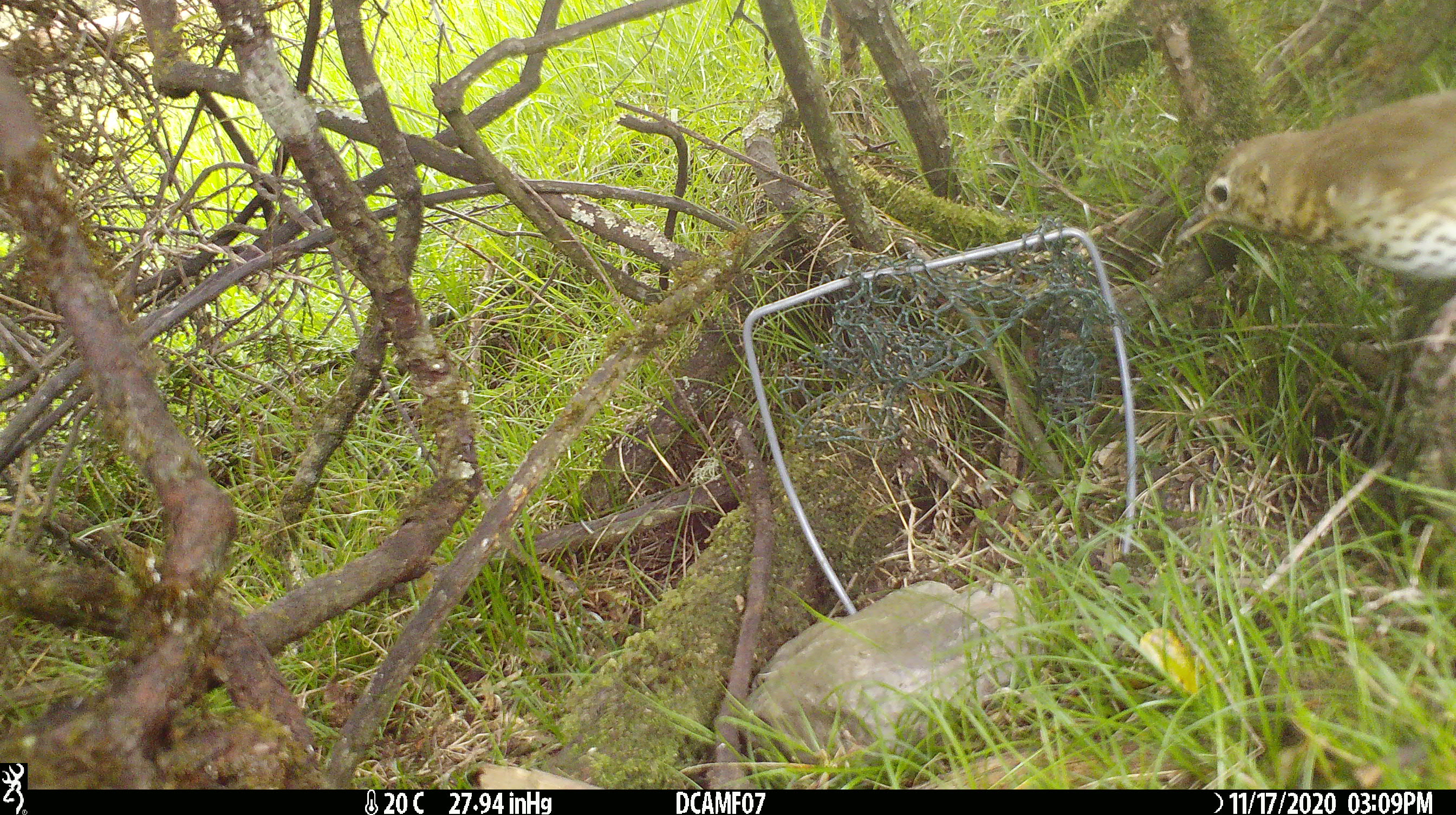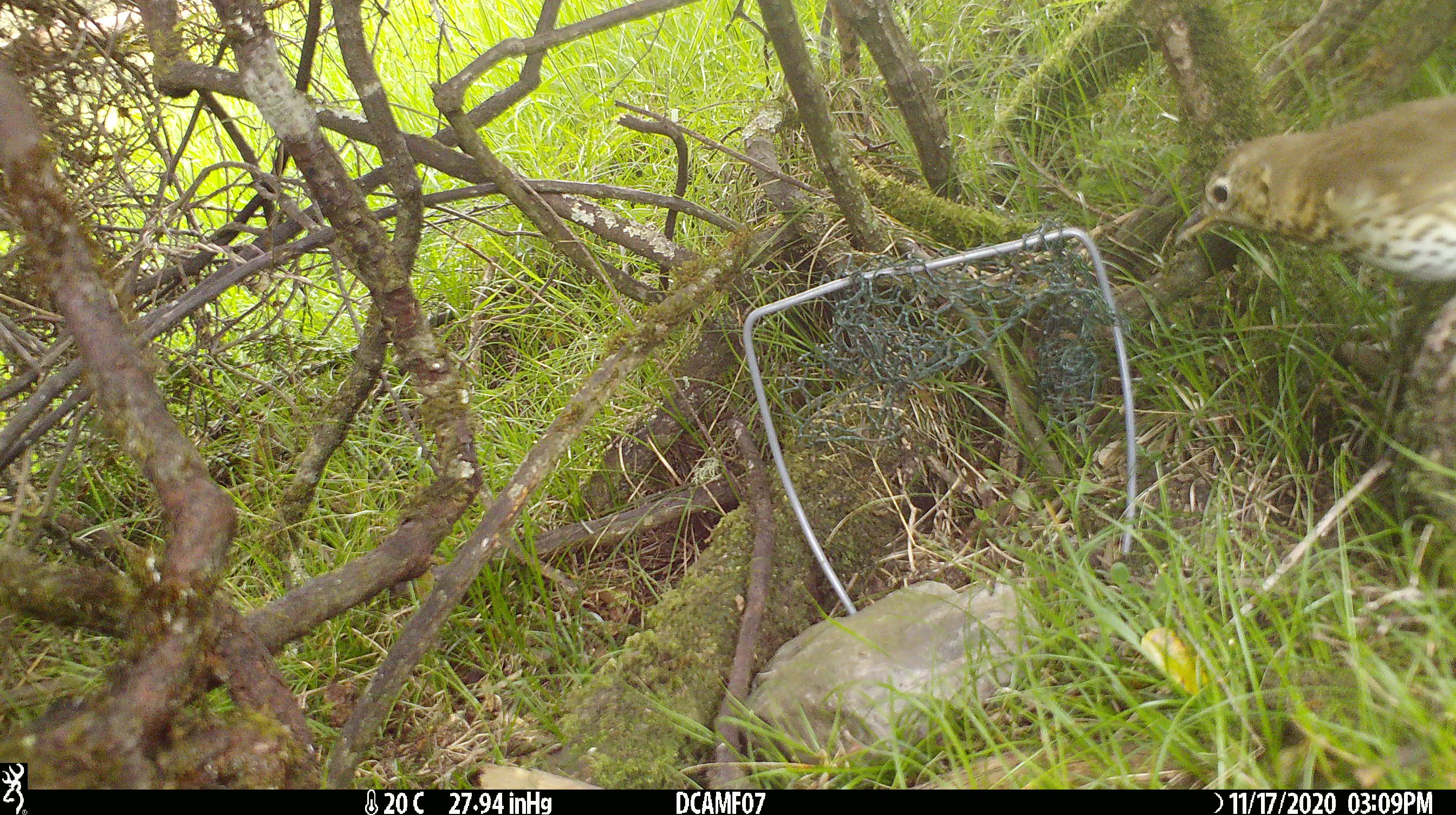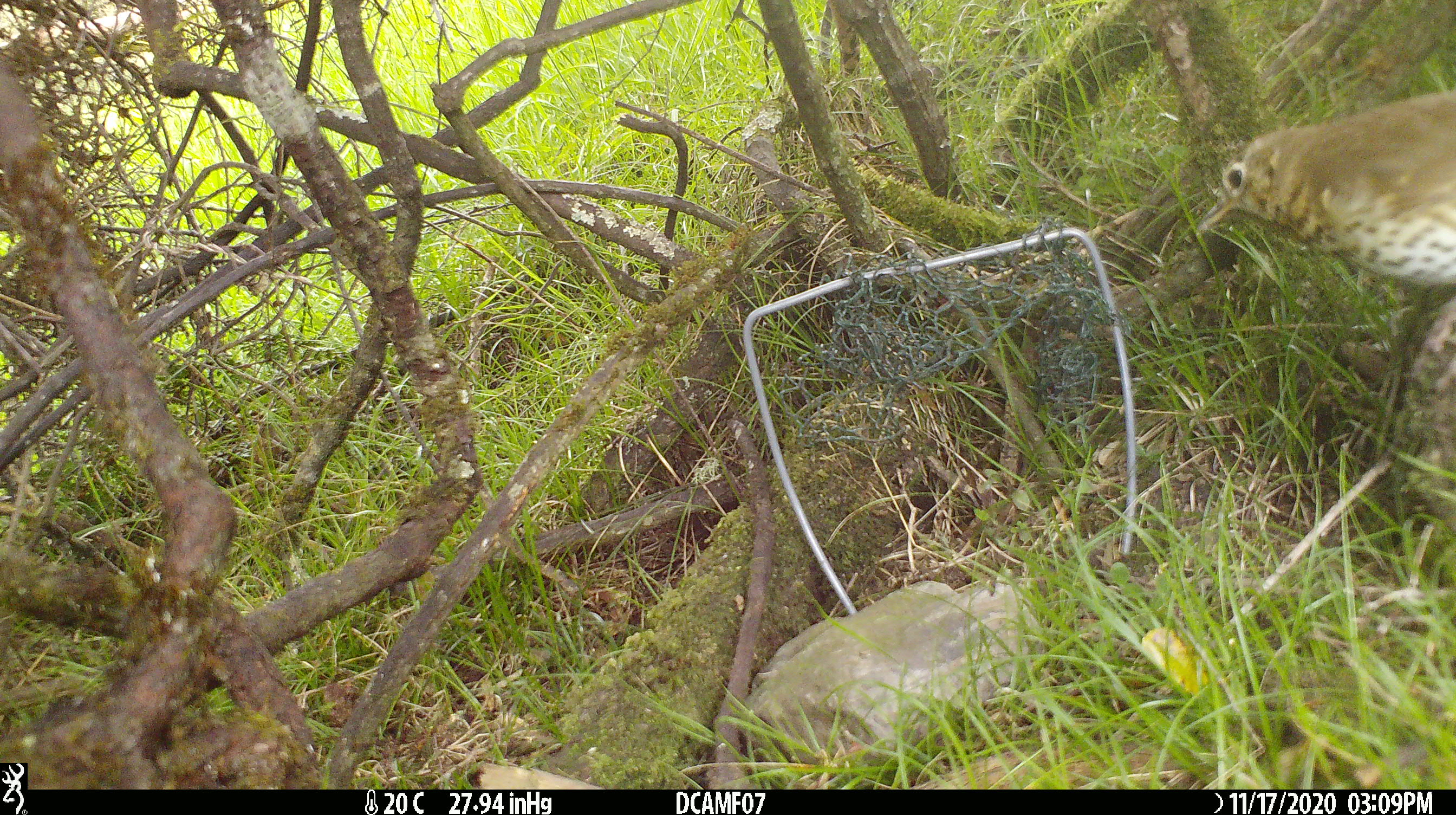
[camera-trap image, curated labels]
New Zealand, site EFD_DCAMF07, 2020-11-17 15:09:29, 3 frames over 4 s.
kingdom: Animalia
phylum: Chordata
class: Aves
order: Passeriformes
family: Turdidae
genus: Turdus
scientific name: Turdus philomelos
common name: song thrush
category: thrush